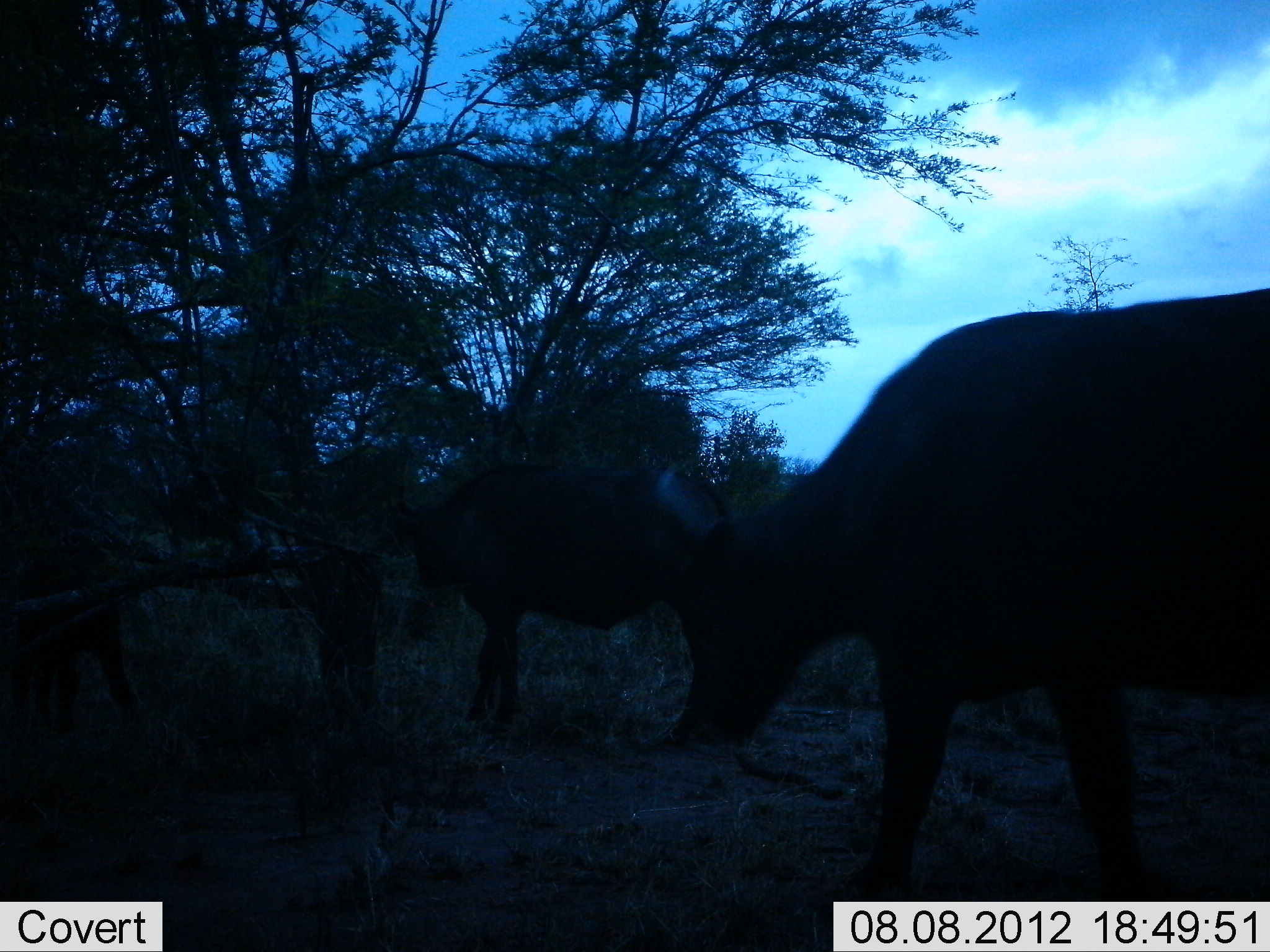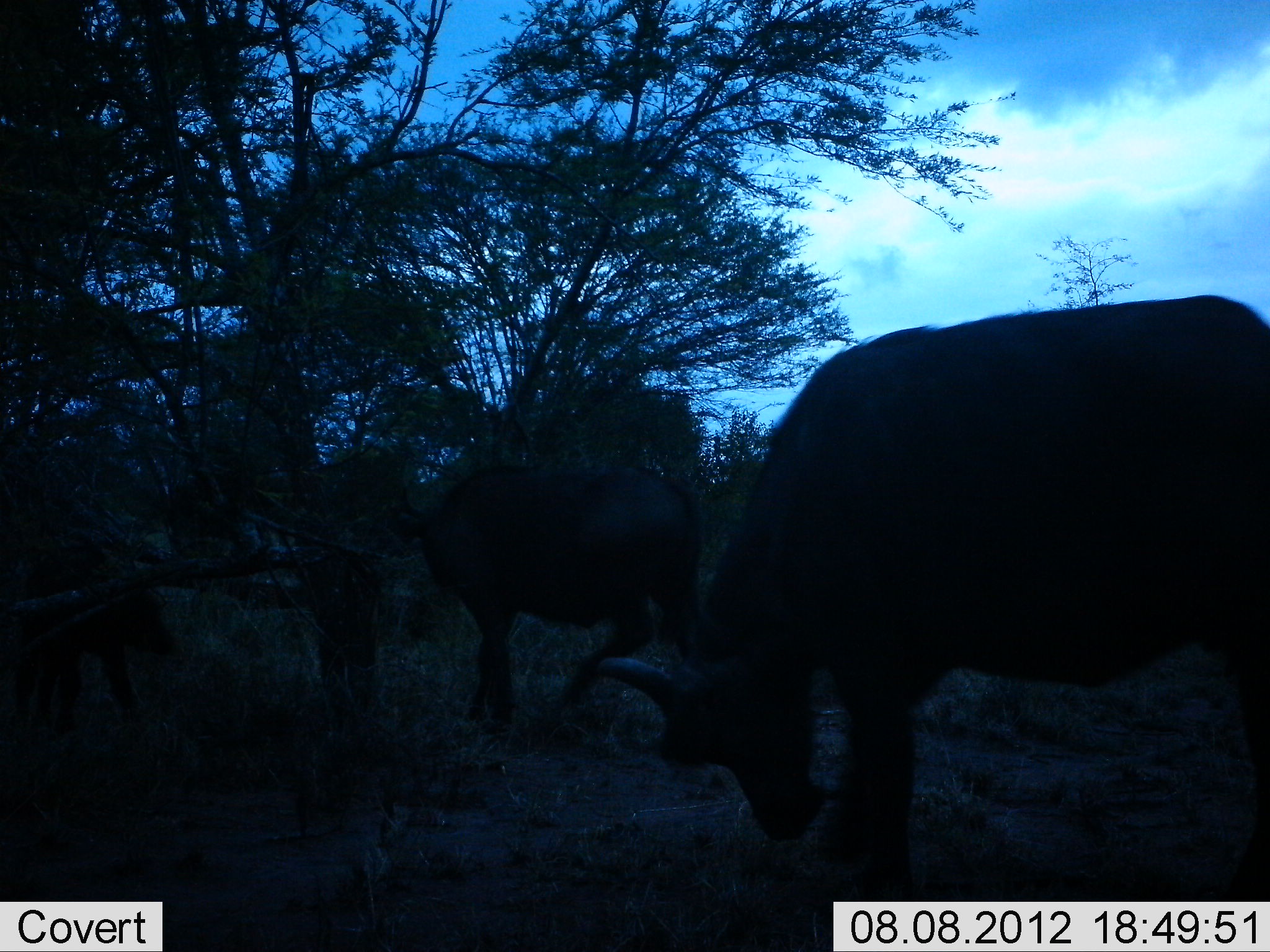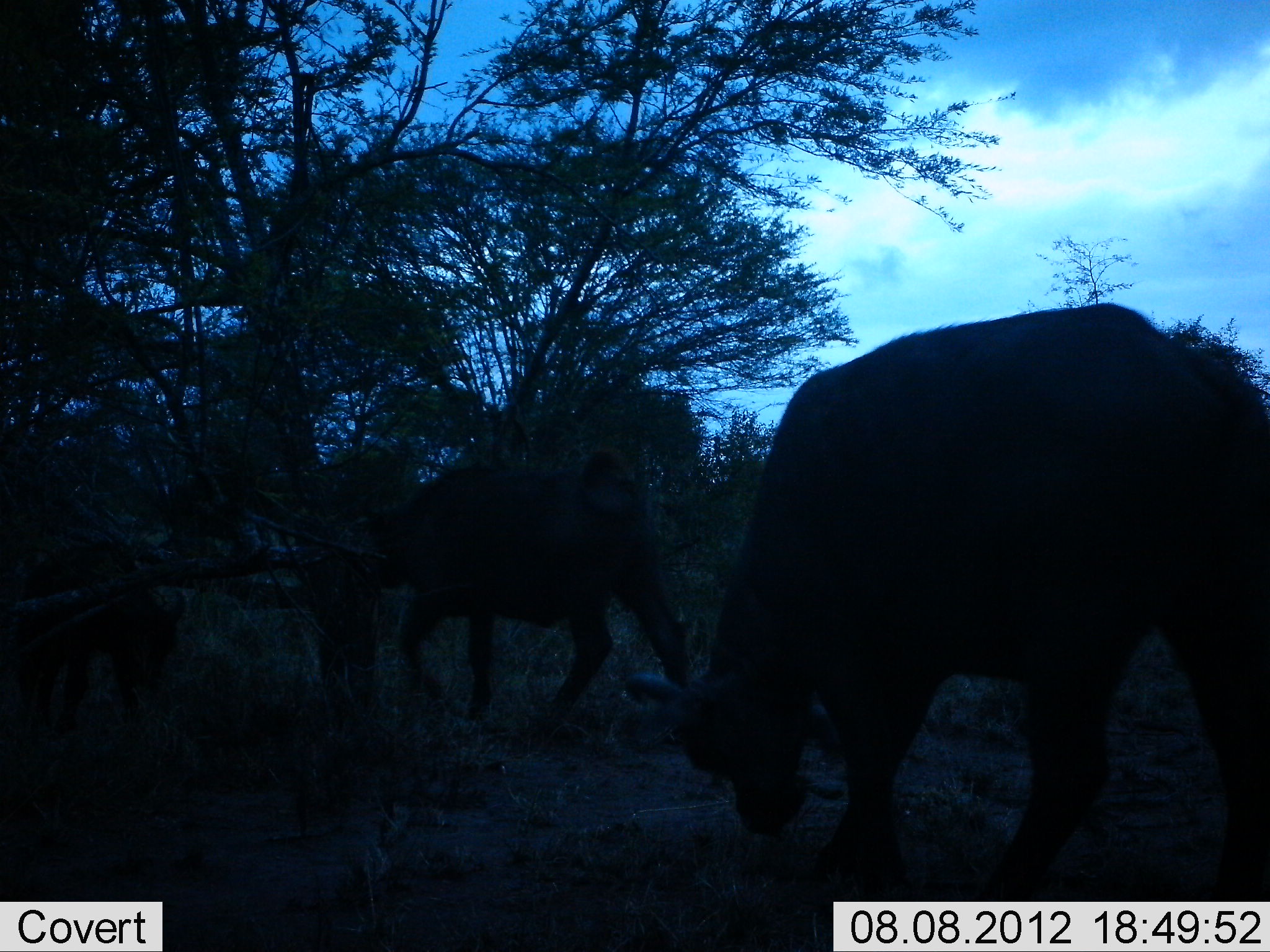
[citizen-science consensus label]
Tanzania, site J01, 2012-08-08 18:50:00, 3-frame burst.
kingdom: Animalia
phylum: Chordata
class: Mammalia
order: Artiodactyla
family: Bovidae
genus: Syncerus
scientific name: Syncerus caffer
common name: cape buffalo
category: buffalo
Buffalo (cape buffalo) (Syncerus caffer), count 3. Behavior (volunteer vote fractions): standing 50%, resting 0%, moving 60%, interacting 20%. Young present (vote fraction): 30%. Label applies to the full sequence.